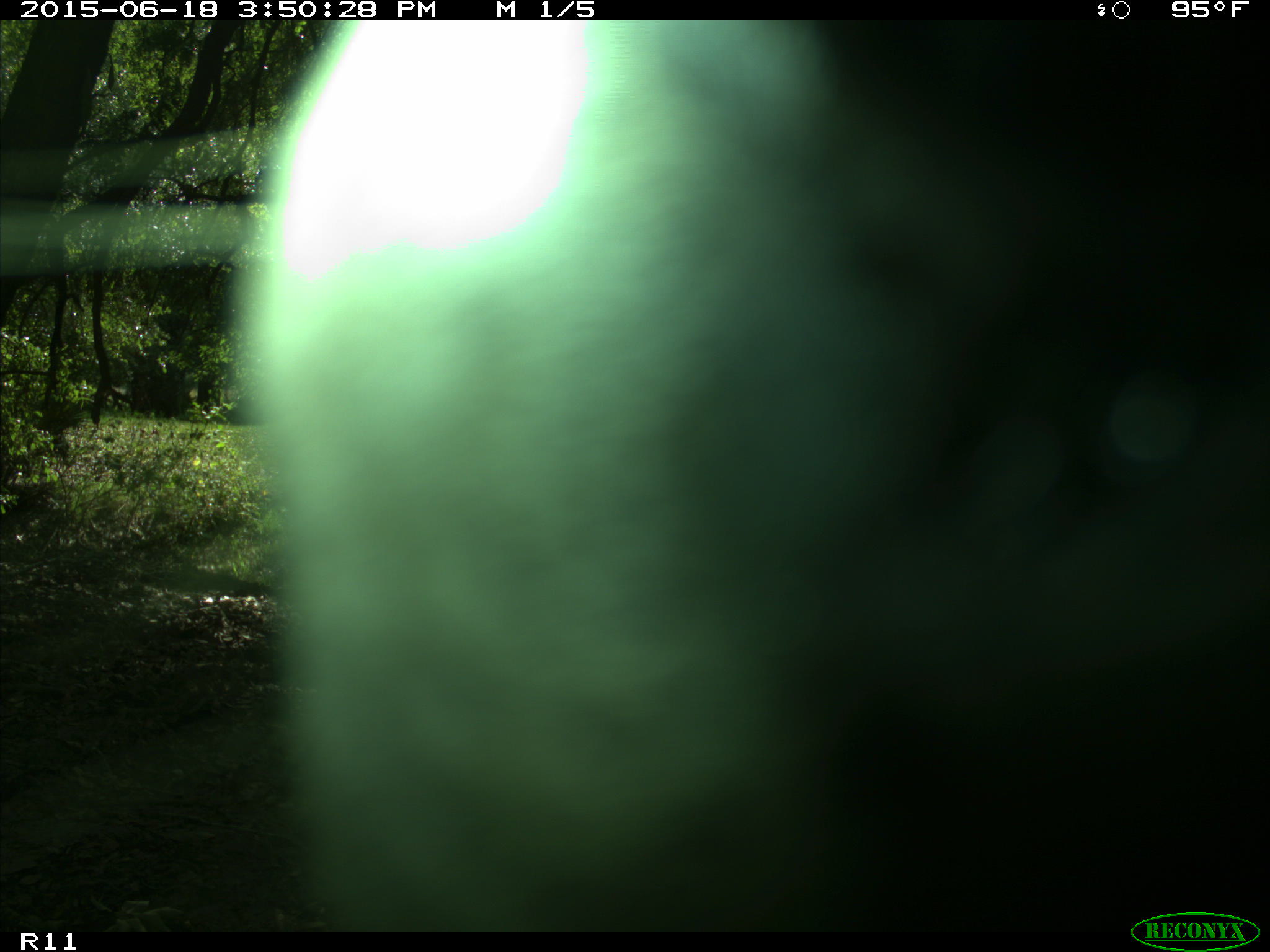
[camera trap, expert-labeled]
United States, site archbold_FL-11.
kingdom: Animalia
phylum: Chordata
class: Mammalia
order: Artiodactyla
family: Bovidae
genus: Bos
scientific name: Bos taurus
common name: domestic cow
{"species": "Bos taurus (domestic cow)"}